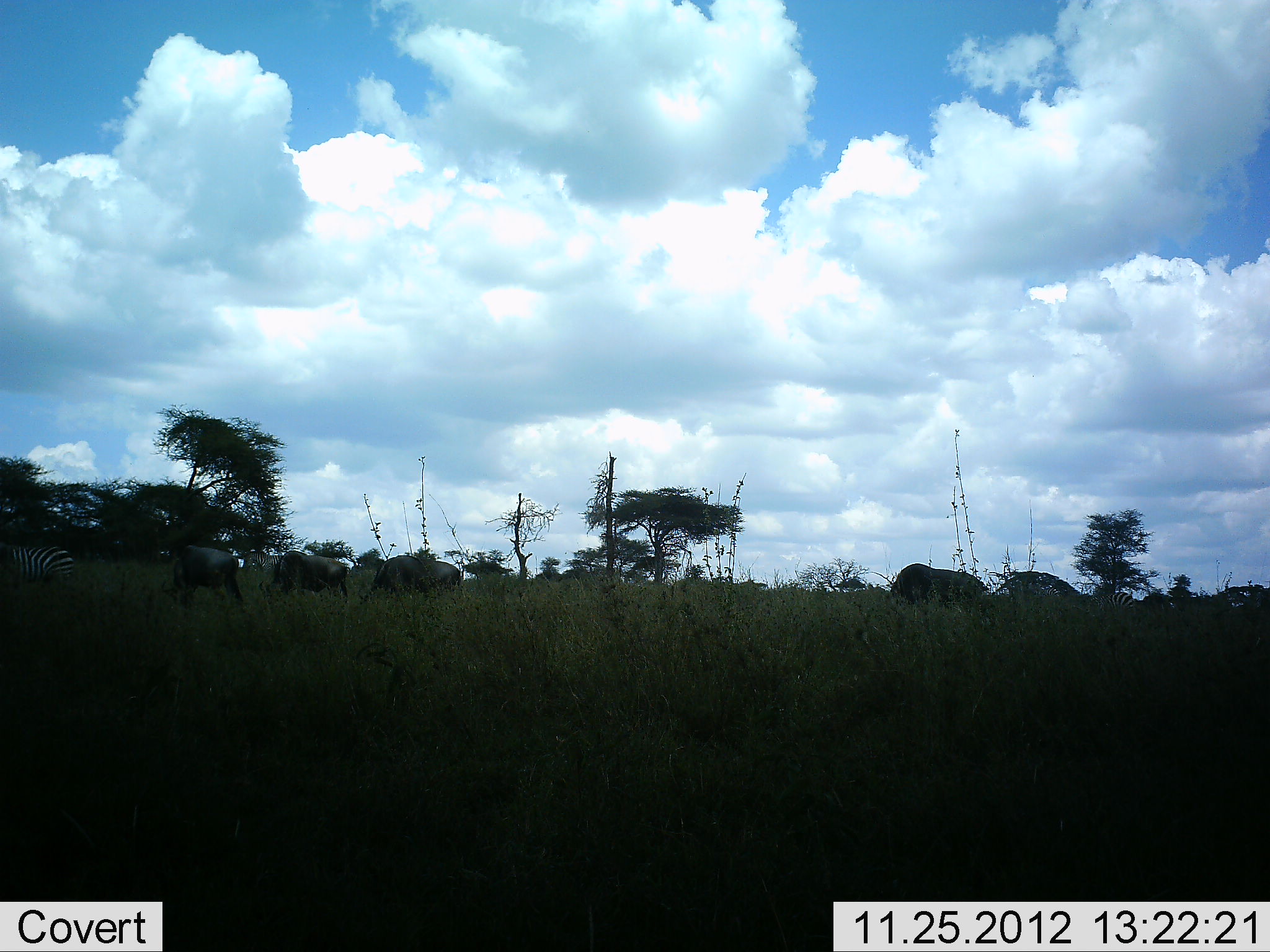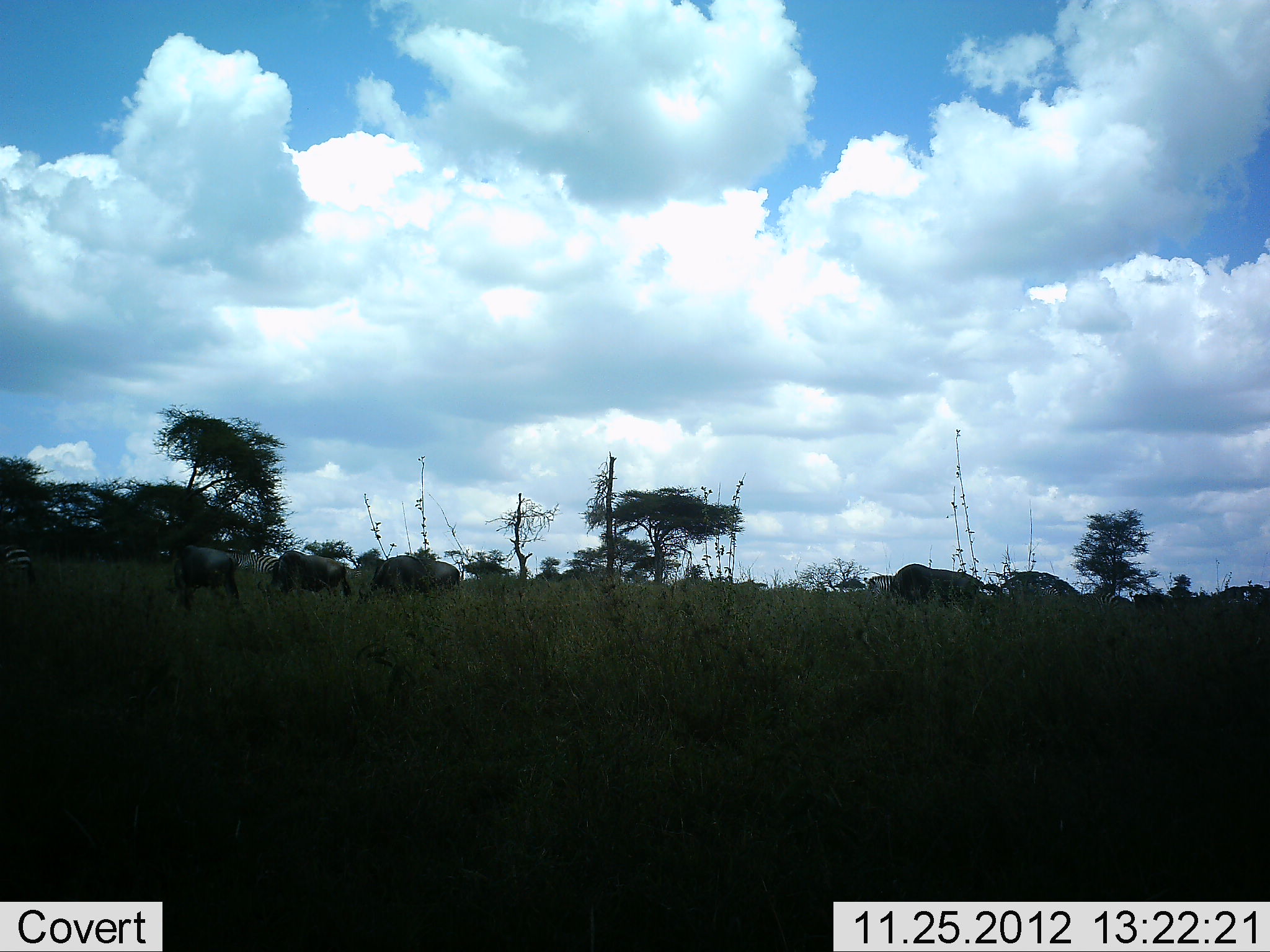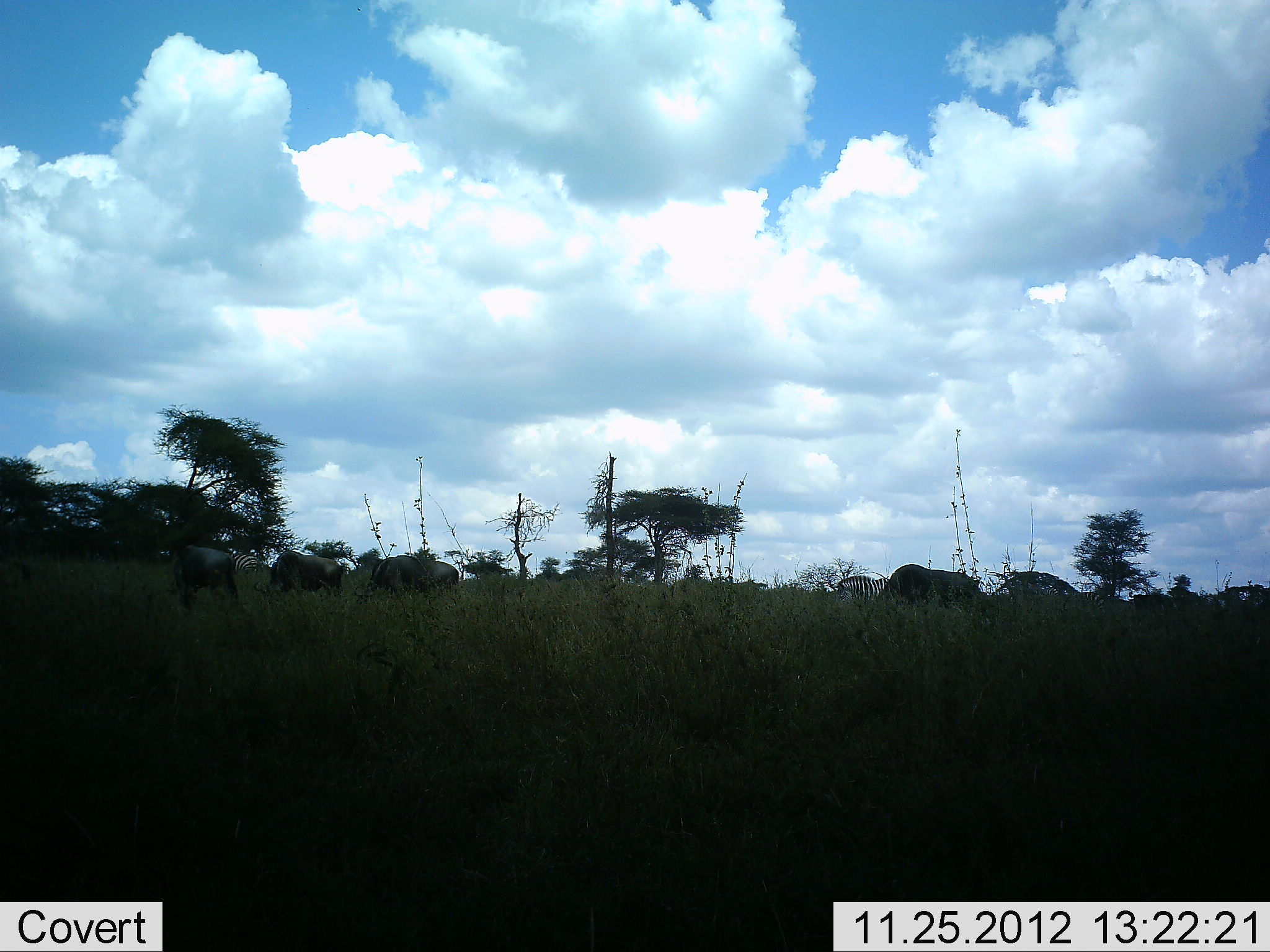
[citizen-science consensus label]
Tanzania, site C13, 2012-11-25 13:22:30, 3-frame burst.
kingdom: Animalia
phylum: Chordata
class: Mammalia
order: Artiodactyla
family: Bovidae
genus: Connochaetes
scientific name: Connochaetes taurinus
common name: blue wildebeest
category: wildebeest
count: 4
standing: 10%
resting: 0%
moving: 20%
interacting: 0%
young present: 0%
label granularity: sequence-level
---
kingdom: Animalia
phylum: Chordata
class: Mammalia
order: Perissodactyla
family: Equidae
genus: Equus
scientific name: Equus quagga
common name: plains zebra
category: zebra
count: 4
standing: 0%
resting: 0%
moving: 91%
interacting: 0%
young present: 0%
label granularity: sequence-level